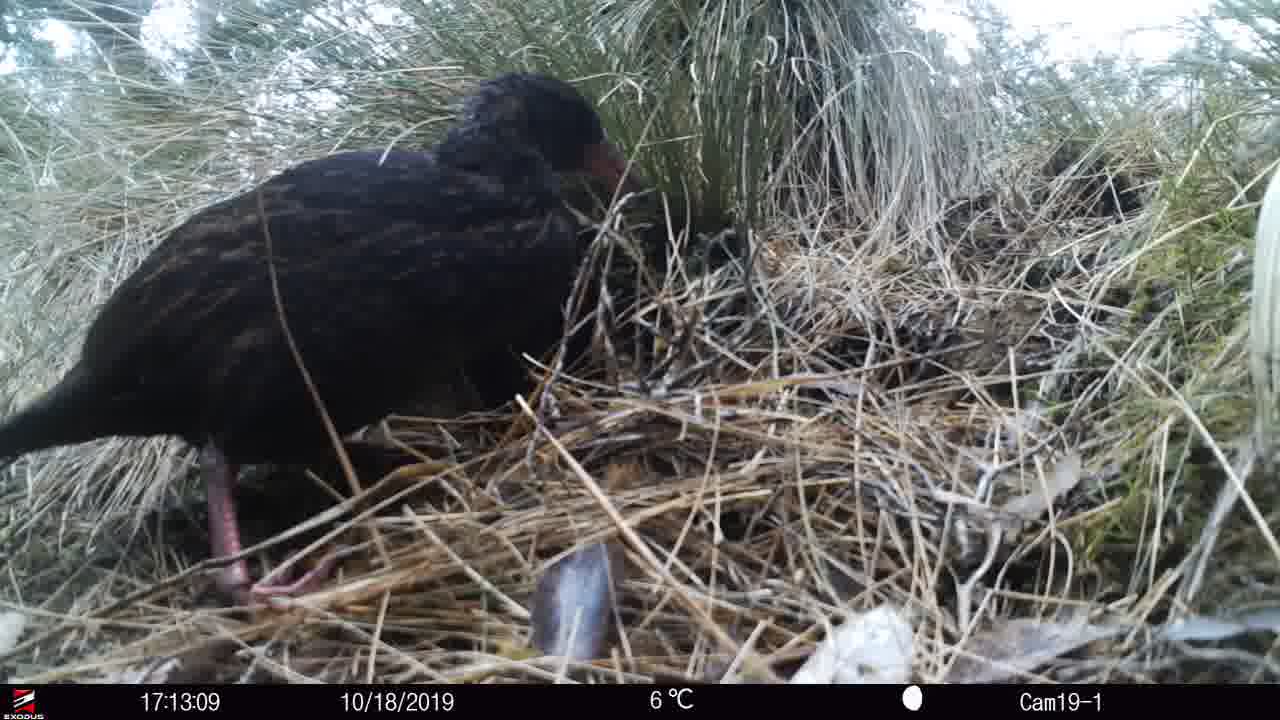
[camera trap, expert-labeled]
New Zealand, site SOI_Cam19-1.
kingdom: Animalia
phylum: Chordata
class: Aves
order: Gruiformes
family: Rallidae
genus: Gallirallus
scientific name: Gallirallus australis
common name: weka